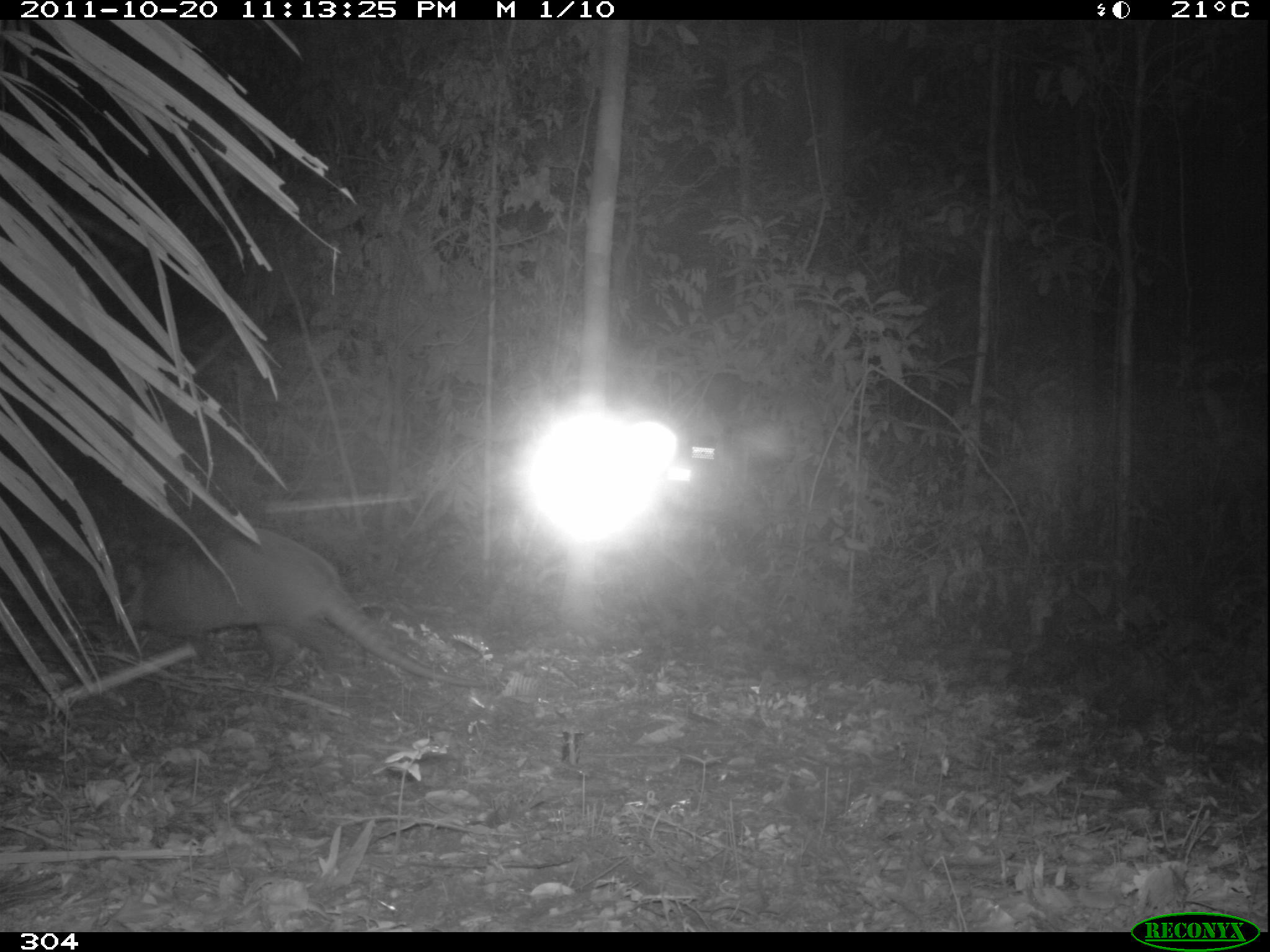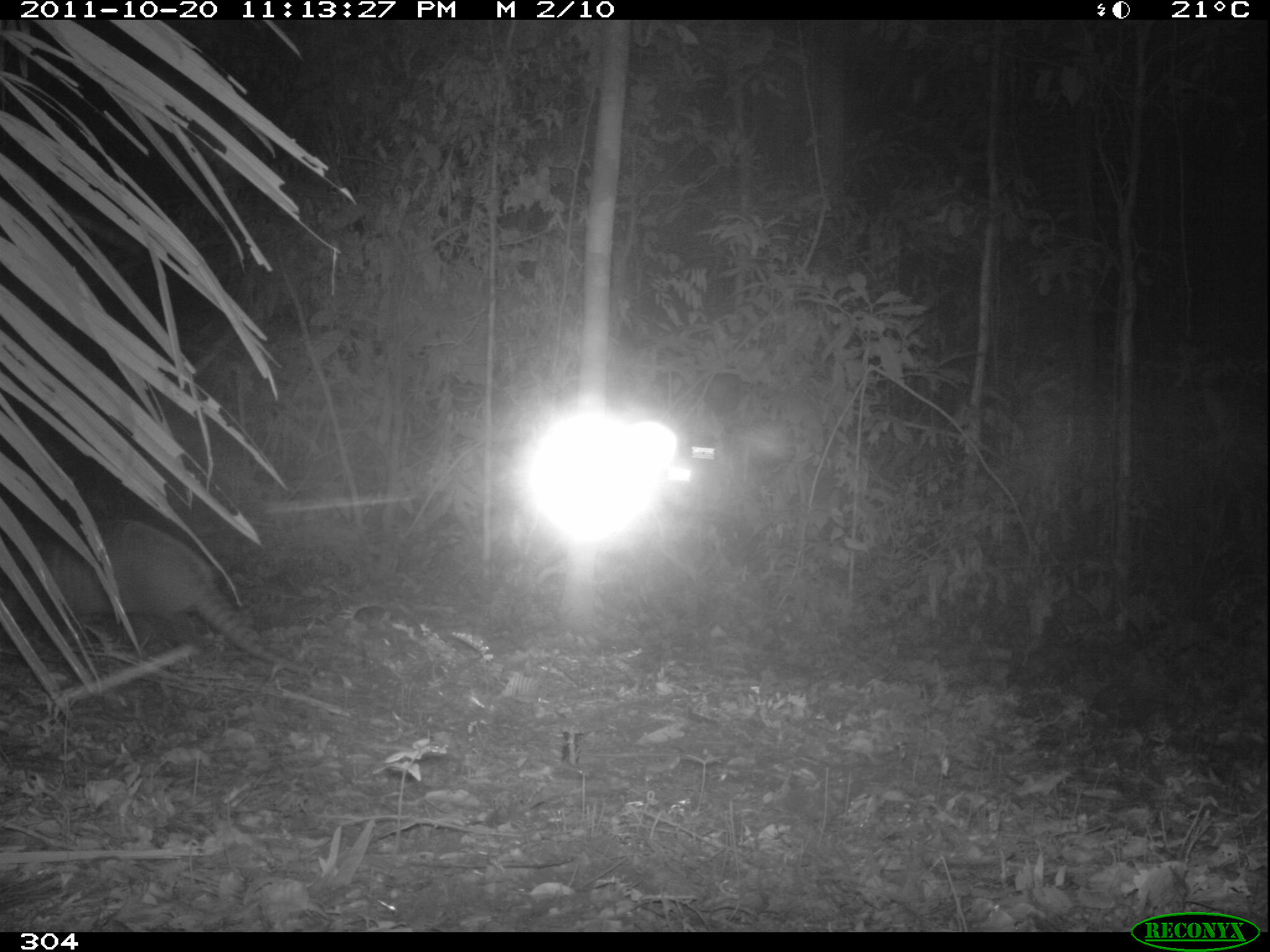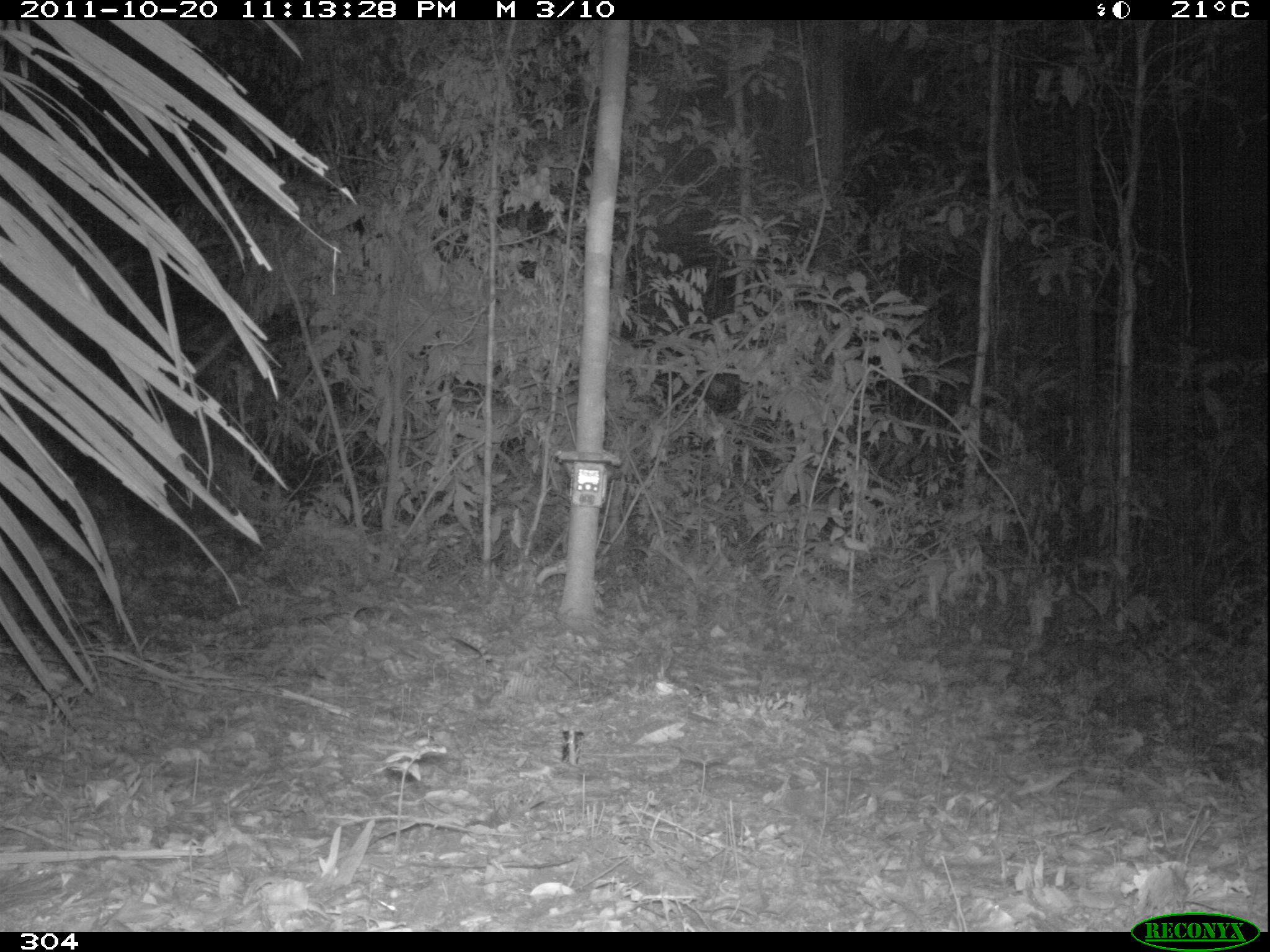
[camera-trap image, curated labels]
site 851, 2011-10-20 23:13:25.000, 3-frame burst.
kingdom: Animalia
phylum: Chordata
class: Mammalia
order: Cingulata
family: Dasypodidae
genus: Dasypus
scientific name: Dasypus kappleri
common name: greater long-nosed armadillo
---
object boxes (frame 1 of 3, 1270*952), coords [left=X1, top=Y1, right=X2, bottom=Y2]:
dasypus kappleri: [left=114, top=526, right=482, bottom=687]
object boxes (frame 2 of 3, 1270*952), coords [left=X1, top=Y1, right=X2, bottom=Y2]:
dasypus kappleri: [left=0, top=516, right=284, bottom=666]